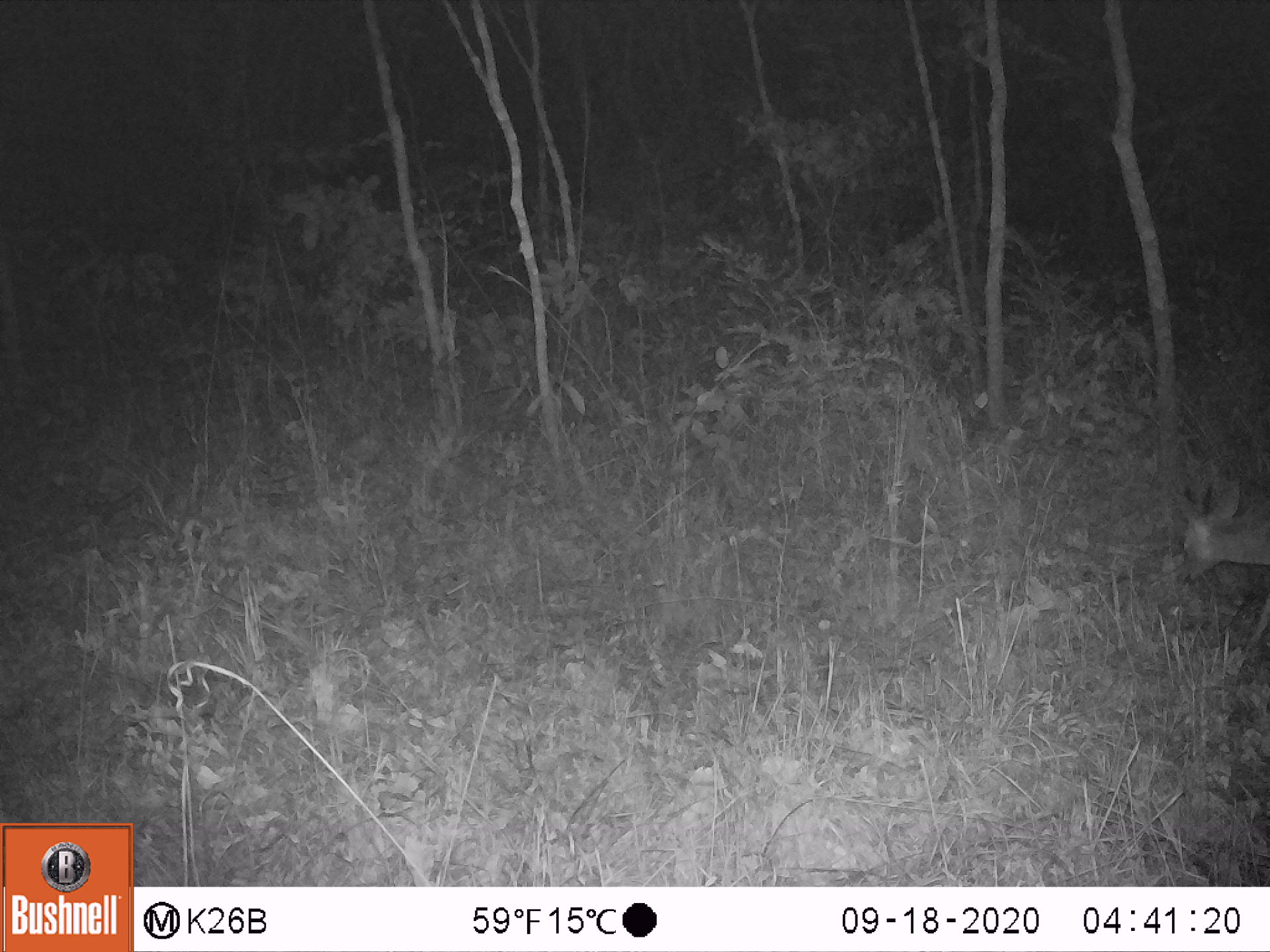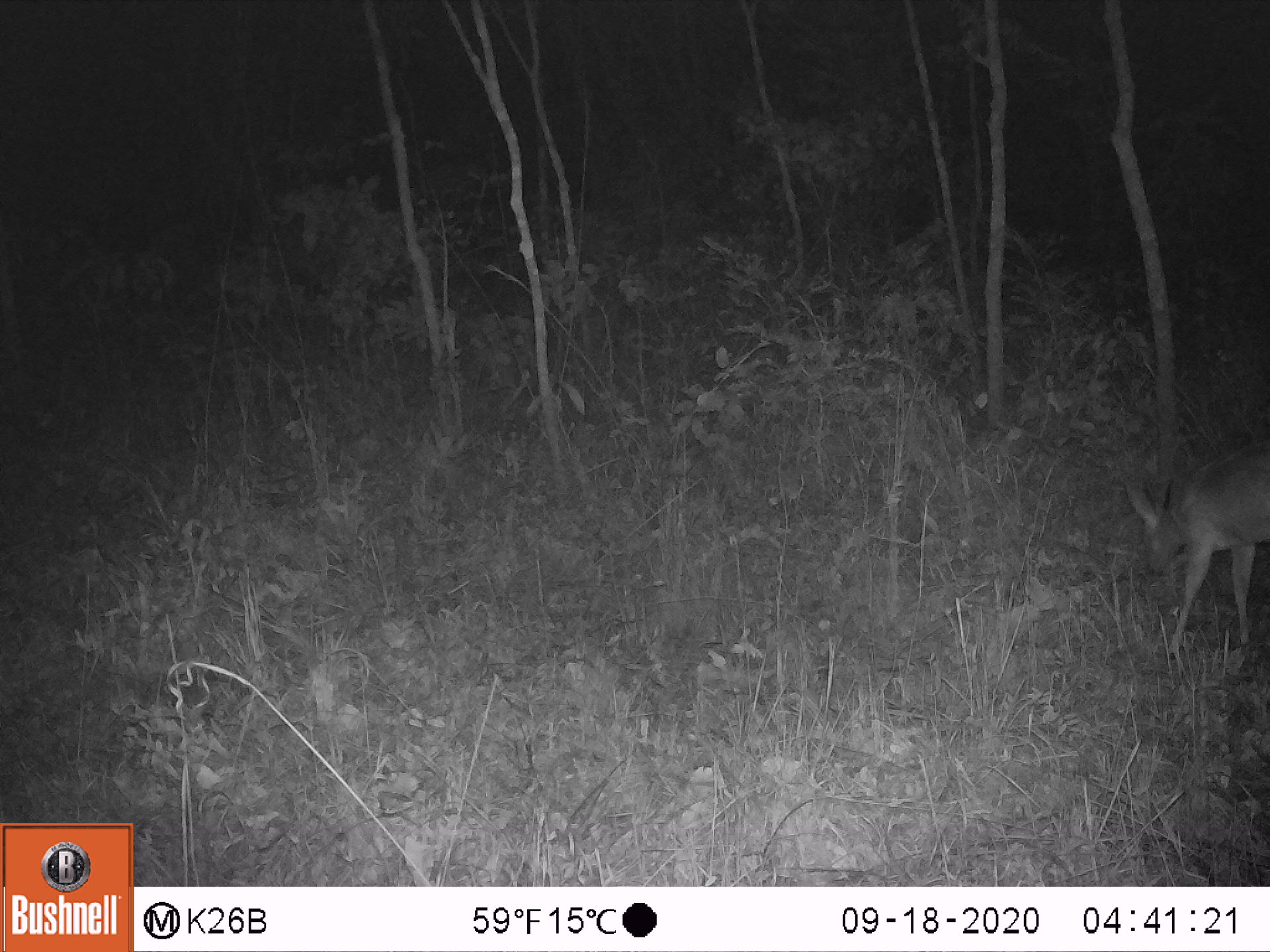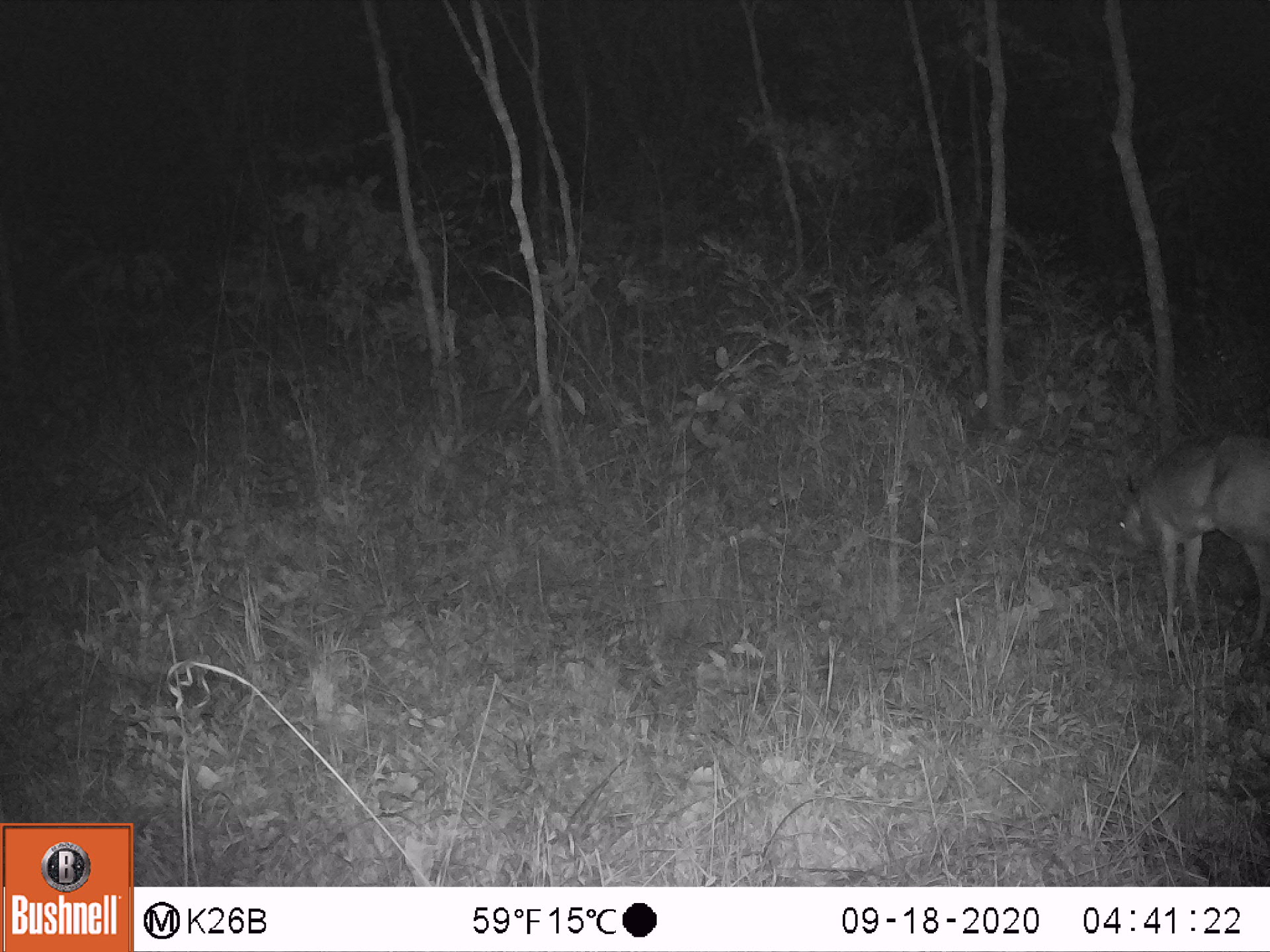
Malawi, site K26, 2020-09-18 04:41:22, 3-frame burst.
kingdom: Animalia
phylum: Chordata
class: Mammalia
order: Artiodactyla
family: Bovidae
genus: Sylvicapra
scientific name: Sylvicapra grimmia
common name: common duiker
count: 1